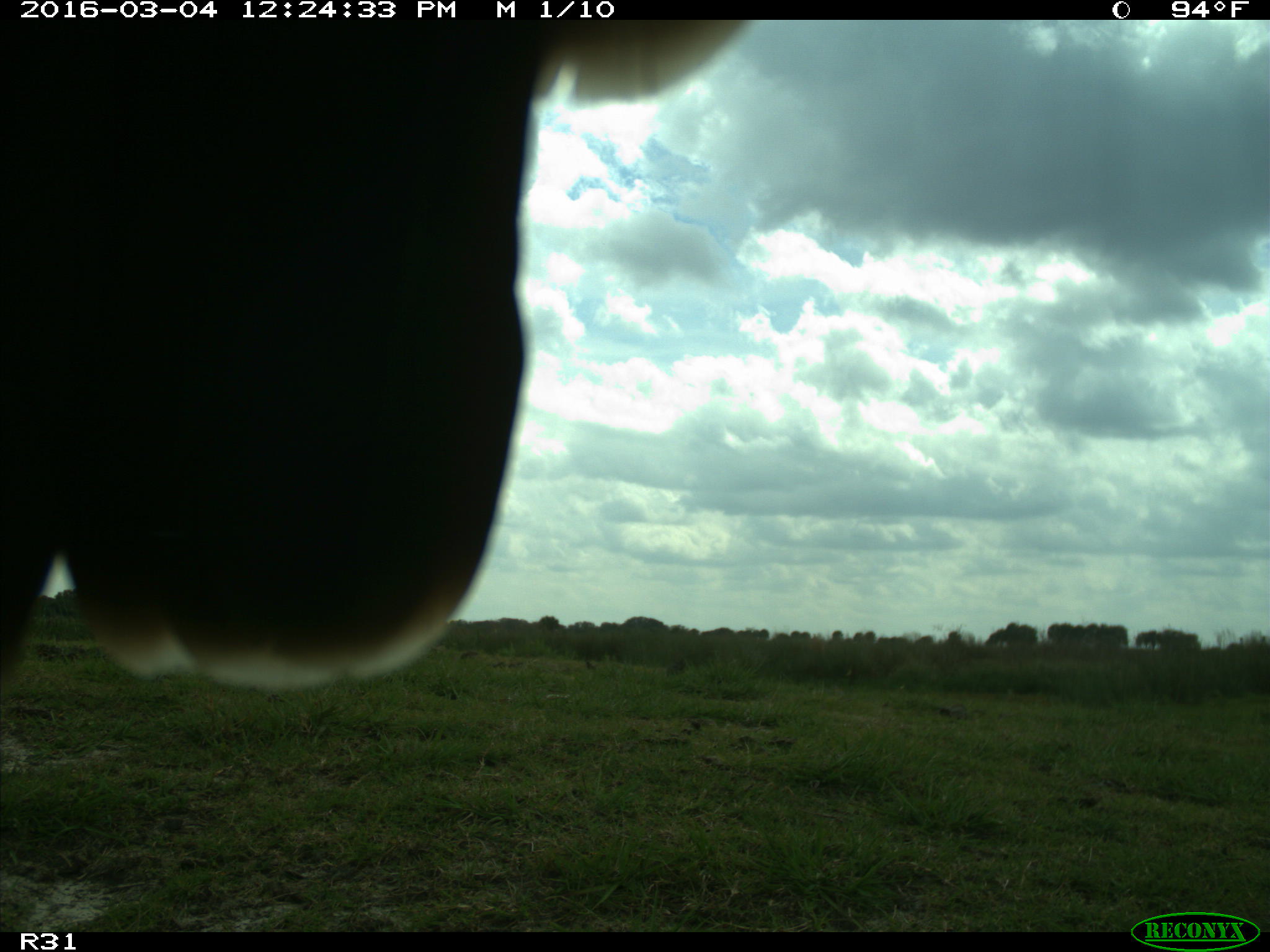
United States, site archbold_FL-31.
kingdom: Animalia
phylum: Chordata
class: Aves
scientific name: Aves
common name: birds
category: unidentified bird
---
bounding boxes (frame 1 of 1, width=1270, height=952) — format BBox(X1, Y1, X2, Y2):
animal: BBox(1, 17, 756, 688)